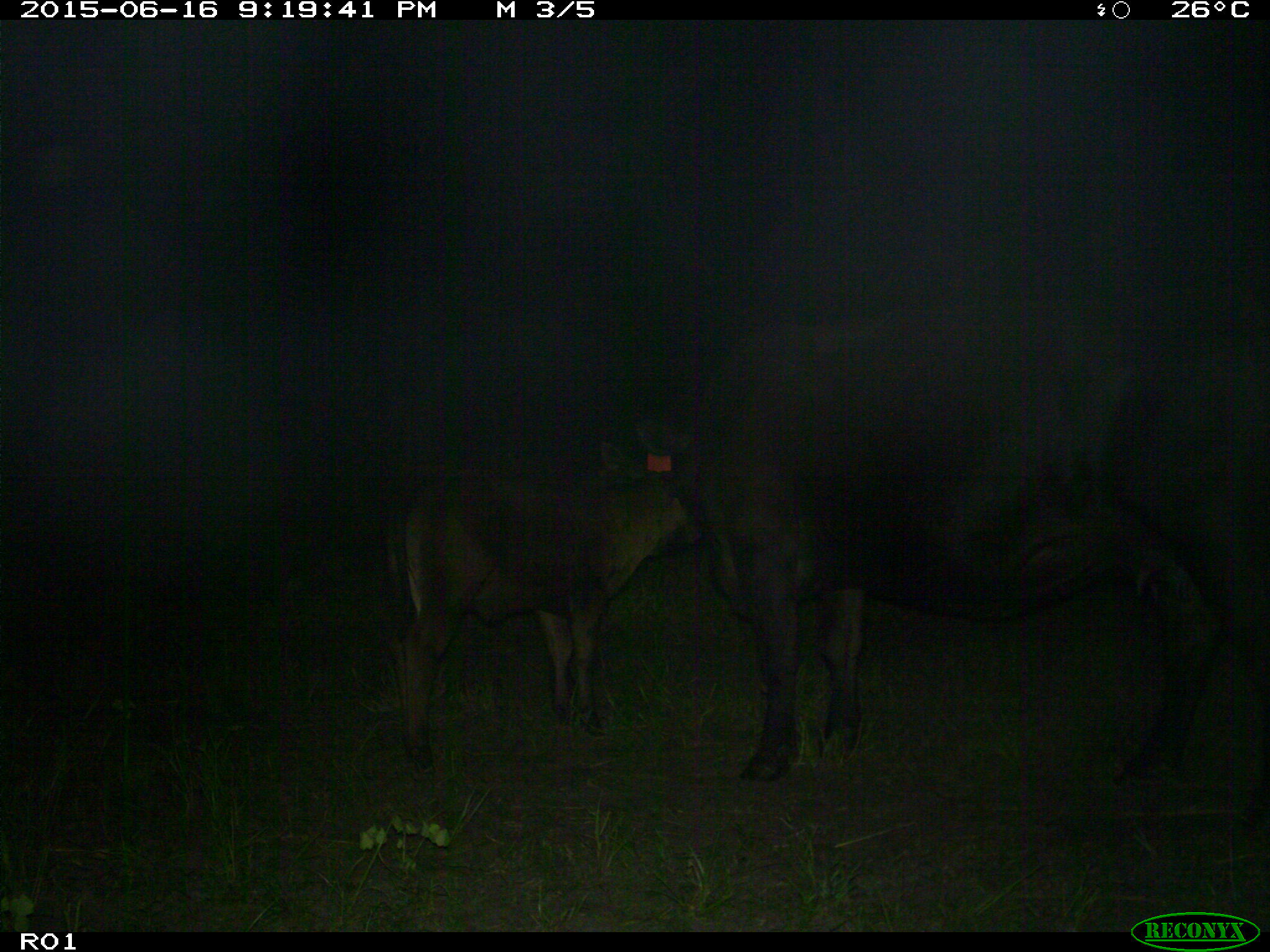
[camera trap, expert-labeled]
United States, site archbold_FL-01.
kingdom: Animalia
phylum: Chordata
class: Mammalia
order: Artiodactyla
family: Bovidae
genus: Bos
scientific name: Bos taurus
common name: domestic cow